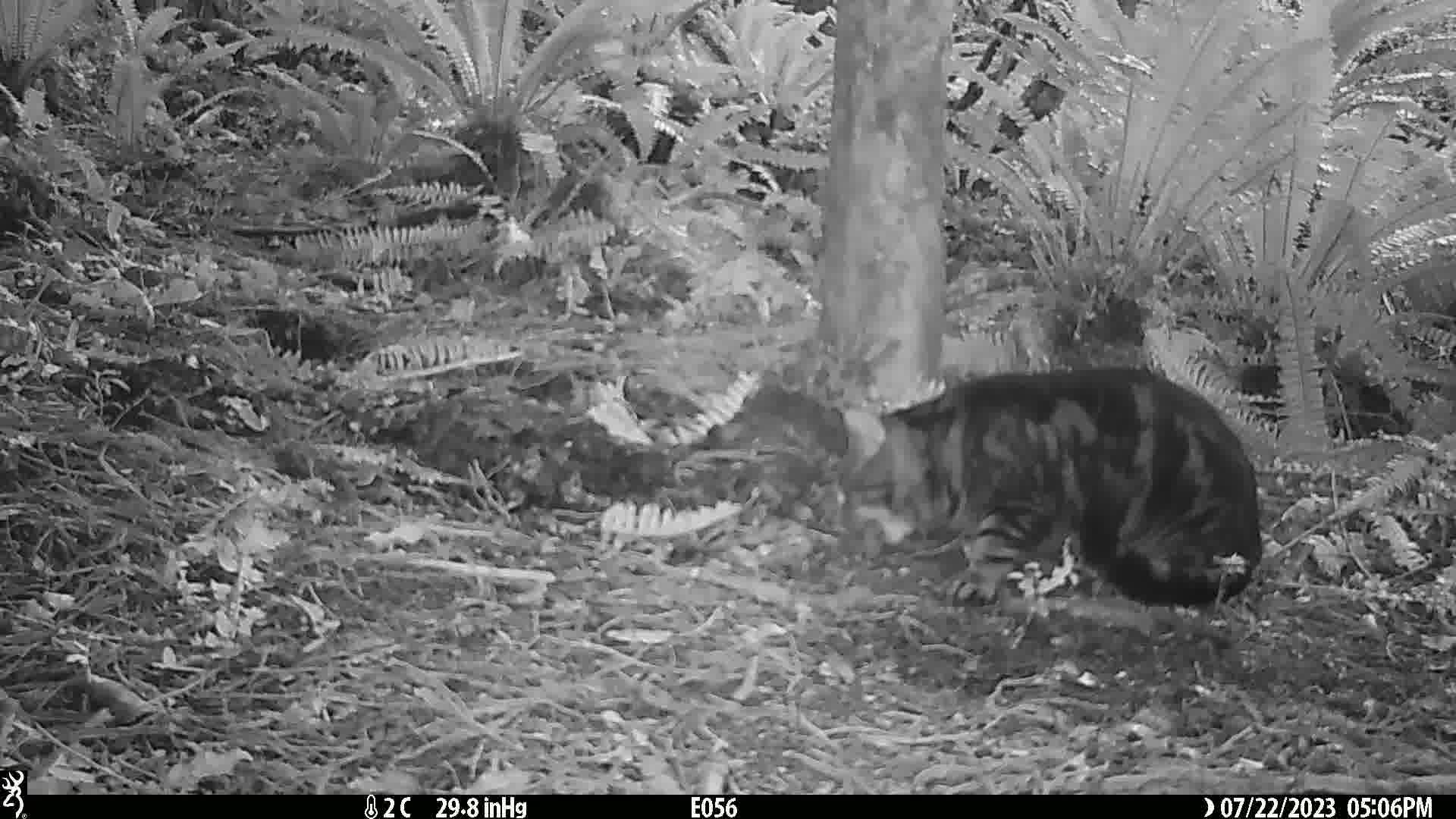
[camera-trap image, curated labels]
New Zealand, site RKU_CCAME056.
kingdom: Animalia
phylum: Chordata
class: Mammalia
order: Carnivora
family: Felidae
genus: Felis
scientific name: Felis catus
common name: domestic cat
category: cat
Cat (domestic cat) (Felis catus).